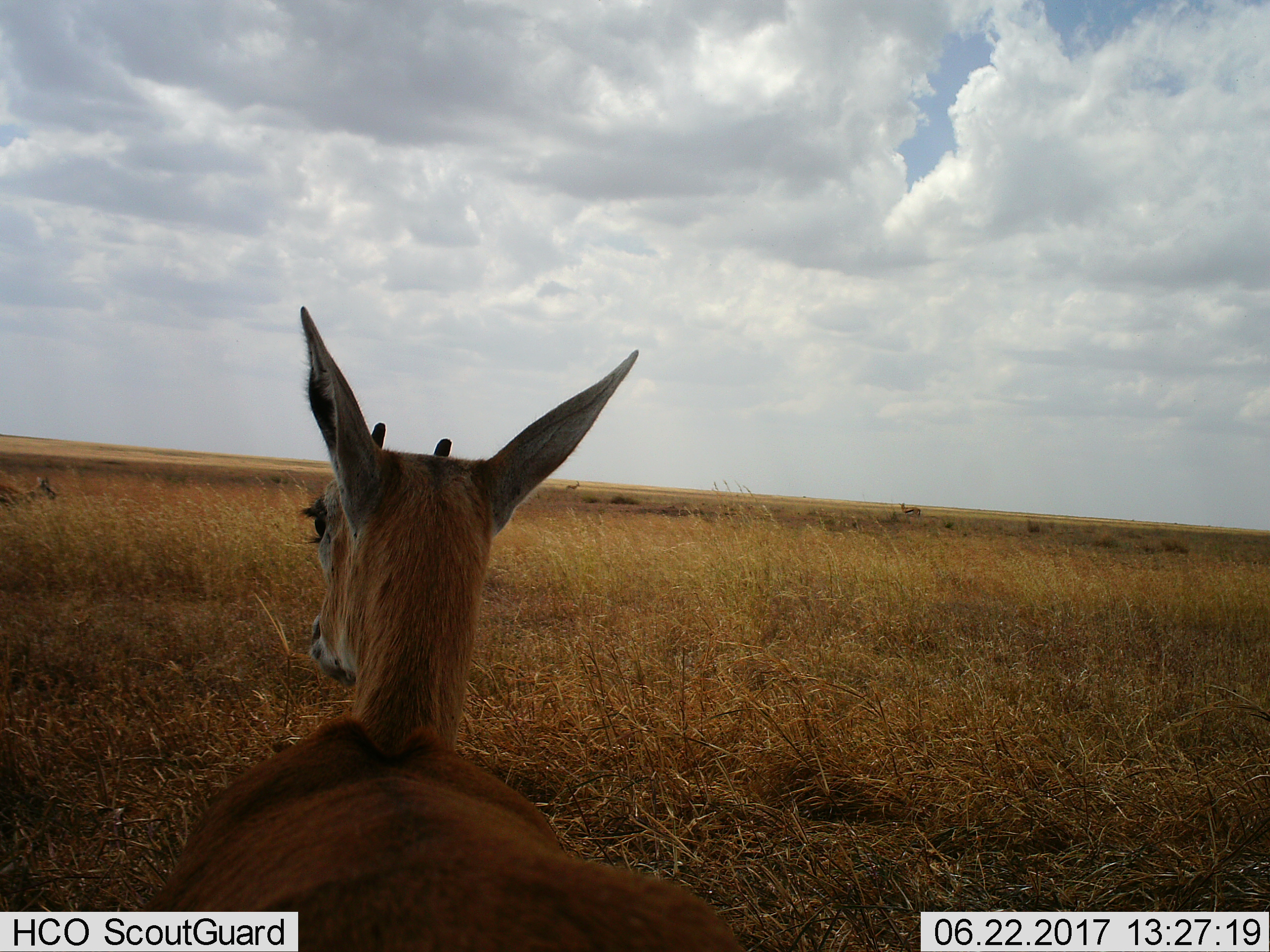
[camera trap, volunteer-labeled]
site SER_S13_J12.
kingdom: Animalia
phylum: Chordata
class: Mammalia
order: Artiodactyla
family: Bovidae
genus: Eudorcas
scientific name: Eudorcas thomsonii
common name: thomson's gazelle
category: gazellethomsons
Gazellethomsons (thomson's gazelle) (Eudorcas thomsonii), count 4. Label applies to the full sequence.